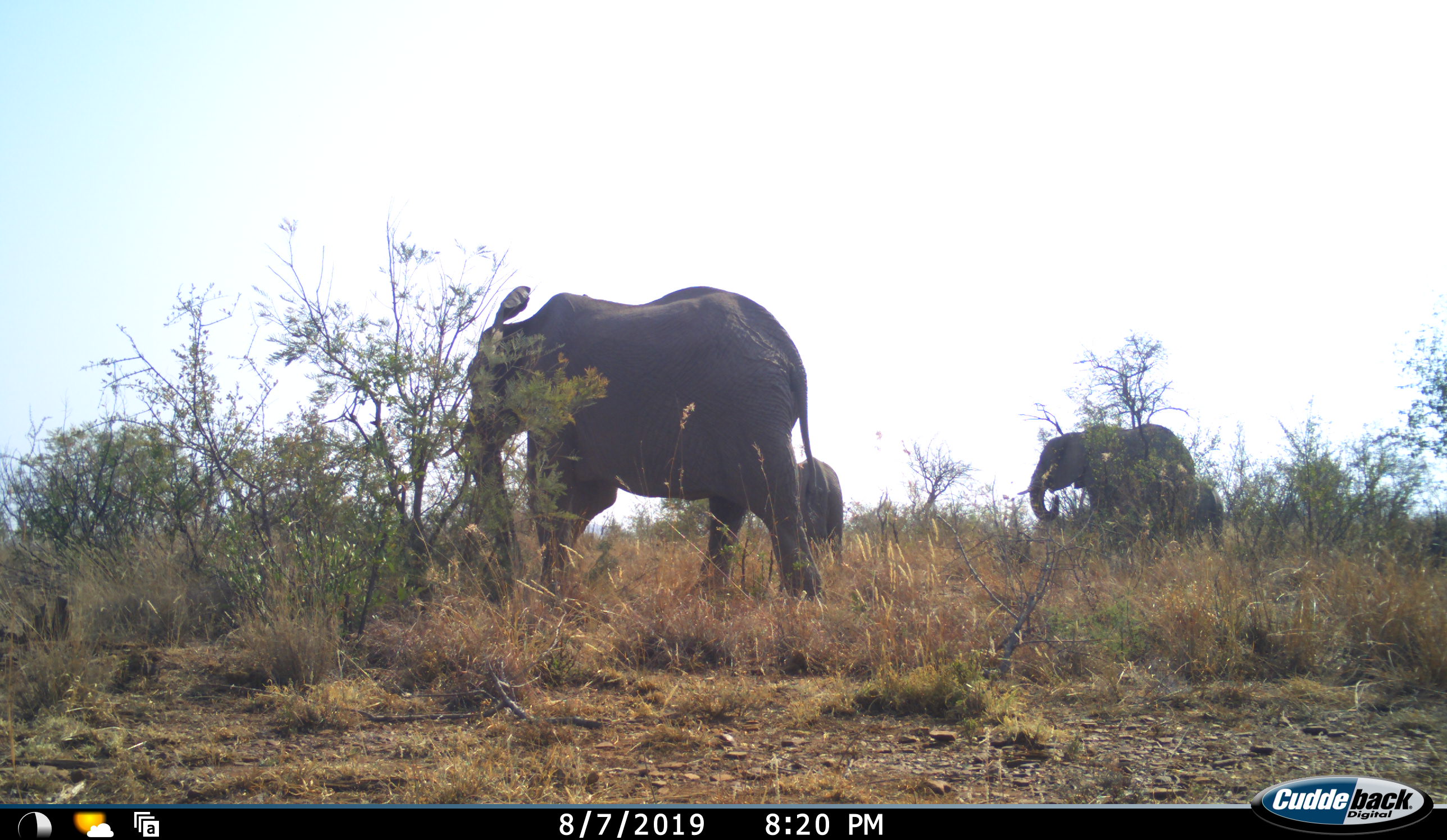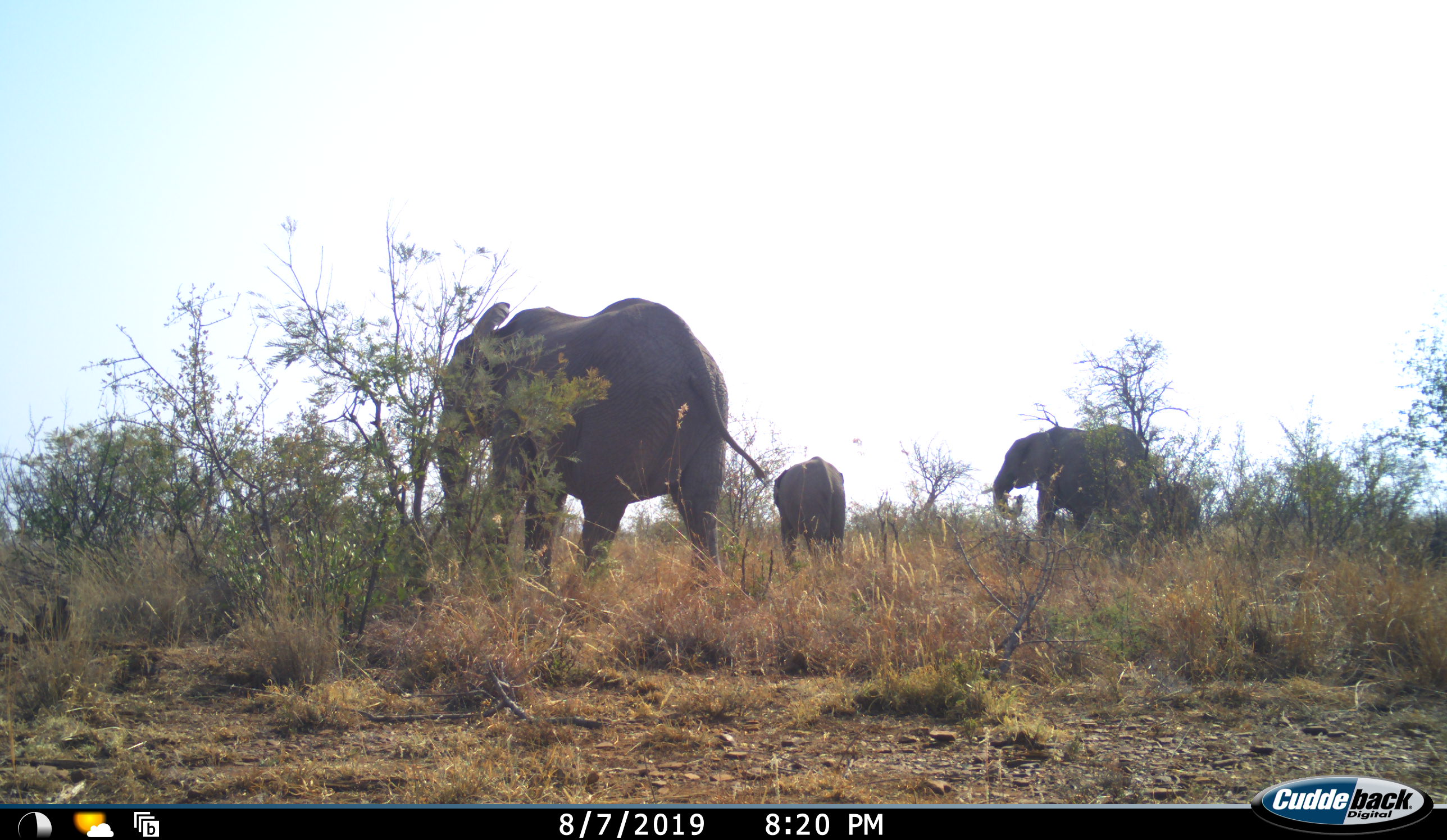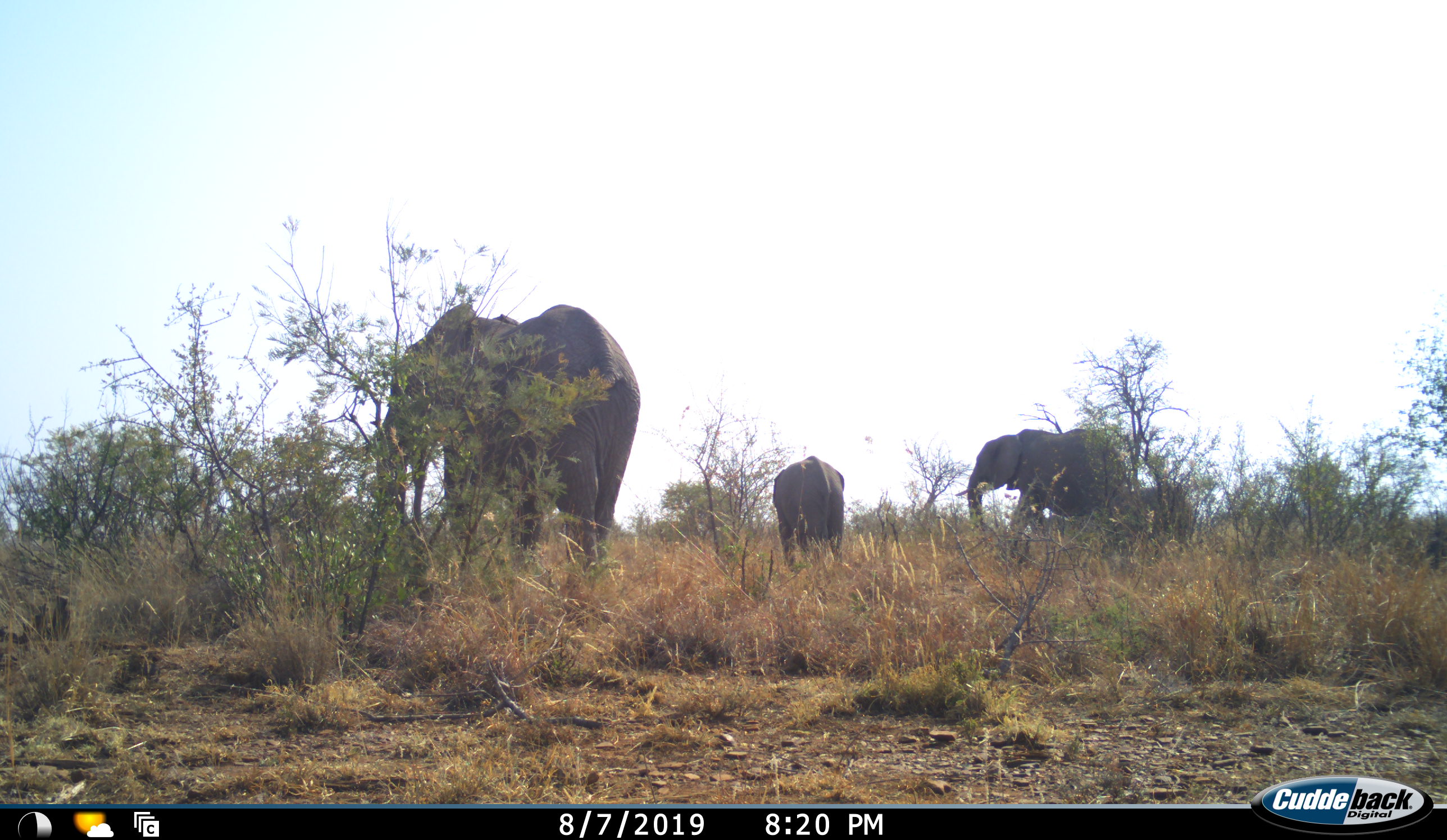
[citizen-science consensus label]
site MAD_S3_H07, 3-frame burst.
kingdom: Animalia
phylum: Chordata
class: Mammalia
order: Proboscidea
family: Elephantidae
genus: Loxodonta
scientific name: Loxodonta africana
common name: african bush elephant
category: elephant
Elephant (african bush elephant) (Loxodonta africana), count 4. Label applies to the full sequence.